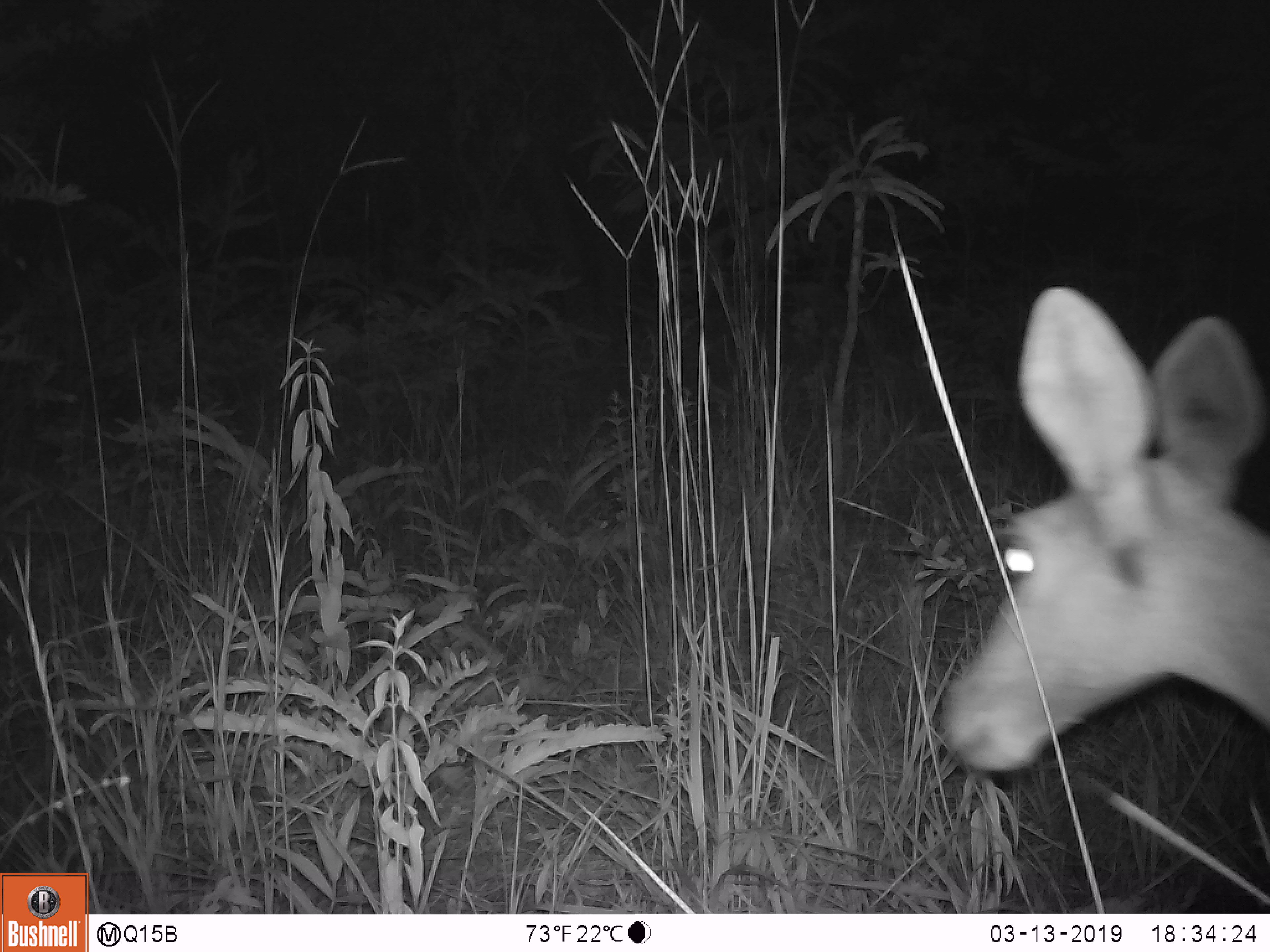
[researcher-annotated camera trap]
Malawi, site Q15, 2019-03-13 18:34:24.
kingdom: Animalia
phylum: Chordata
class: Mammalia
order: Artiodactyla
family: Bovidae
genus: Redunca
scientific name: Redunca arundinum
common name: southern reedbuck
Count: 1.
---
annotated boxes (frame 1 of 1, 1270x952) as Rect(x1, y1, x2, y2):
southern reedbuck: Rect(926, 250, 1270, 852)